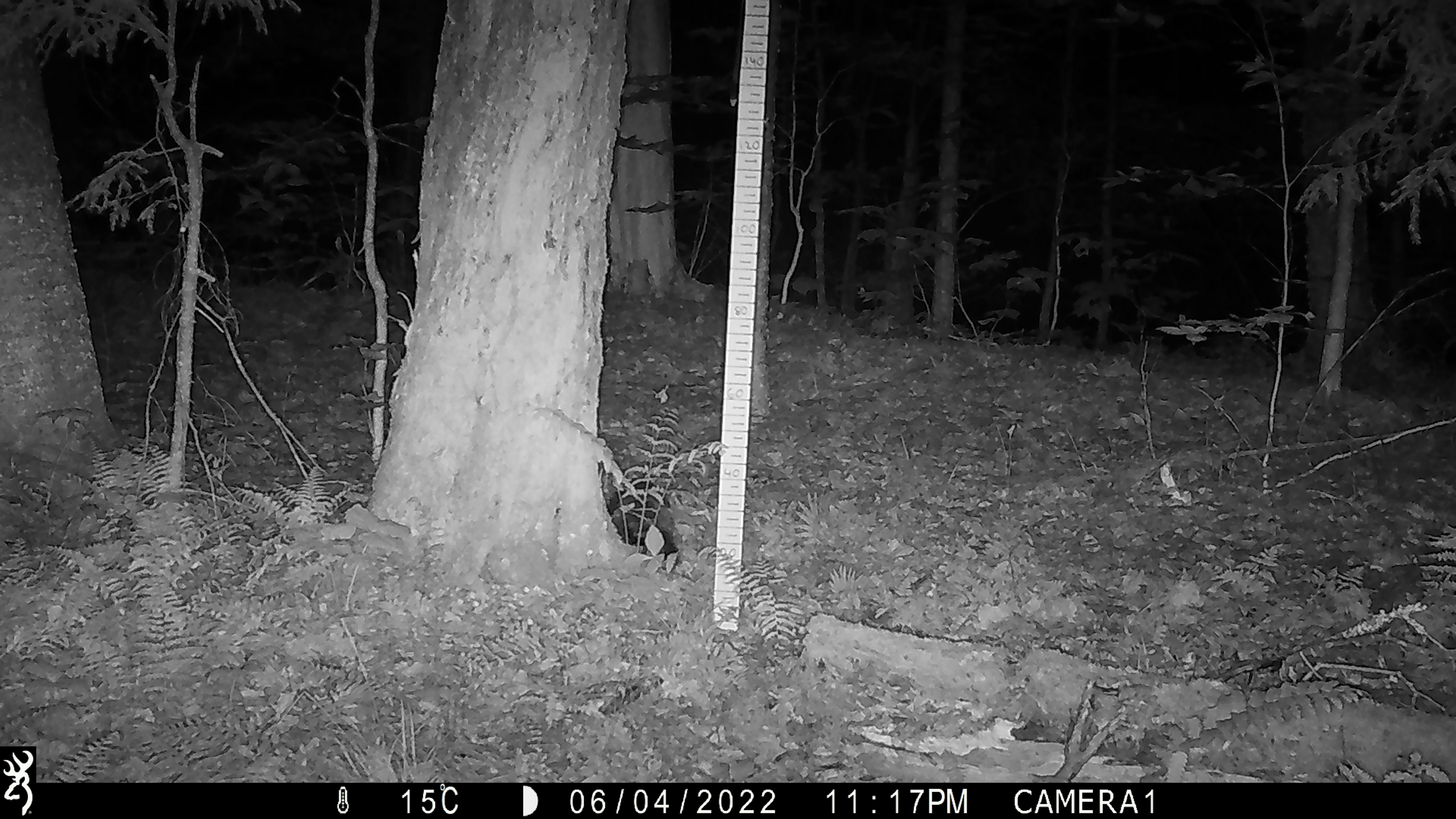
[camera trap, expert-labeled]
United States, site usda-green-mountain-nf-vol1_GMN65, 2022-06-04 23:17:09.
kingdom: Animalia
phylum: Chordata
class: Mammalia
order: Carnivora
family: Procyonidae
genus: Procyon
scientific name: Procyon lotor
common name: raccoon